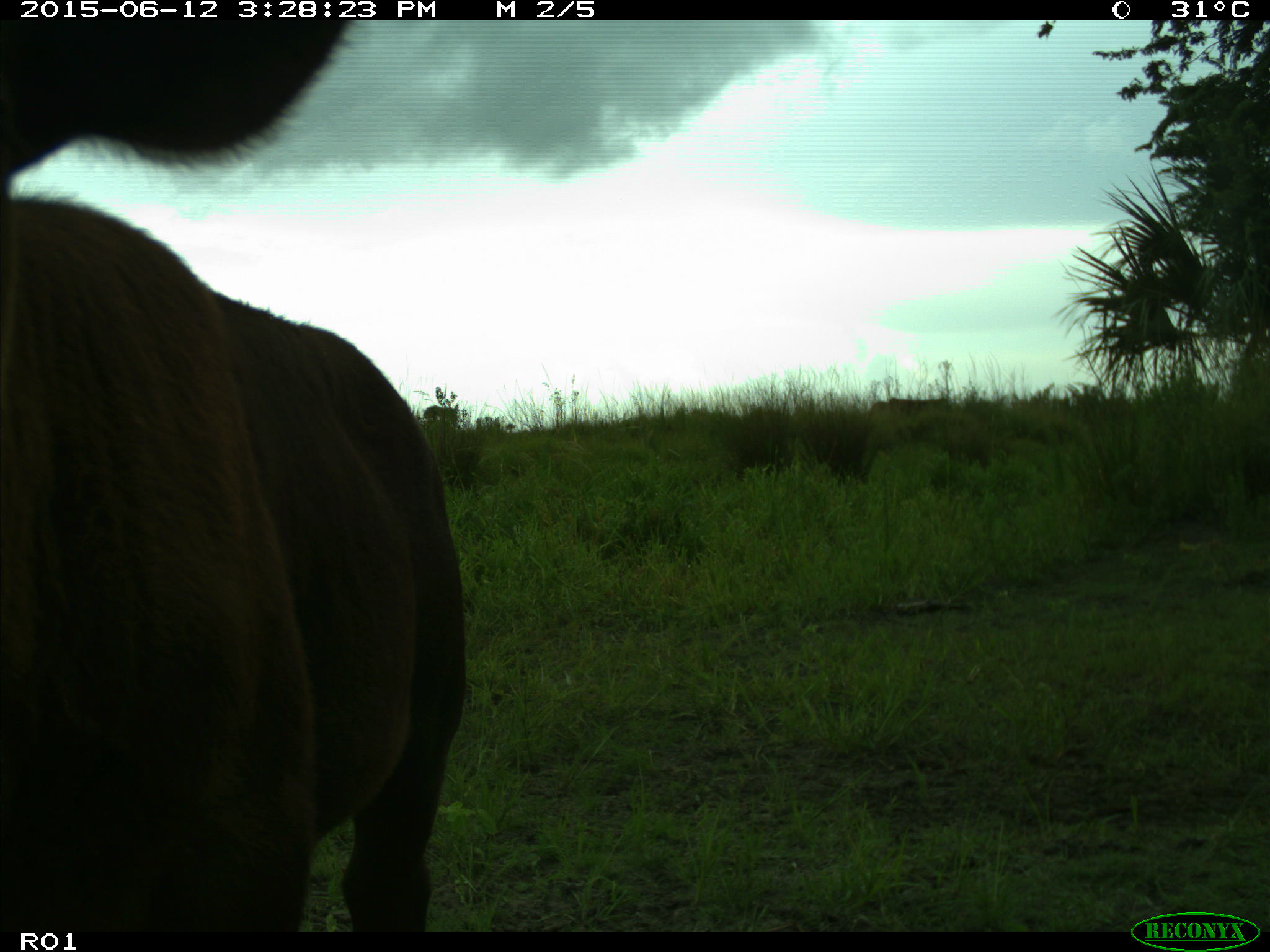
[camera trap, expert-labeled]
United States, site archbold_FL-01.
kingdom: Animalia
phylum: Chordata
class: Mammalia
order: Artiodactyla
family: Bovidae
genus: Bos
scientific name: Bos taurus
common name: domestic cow